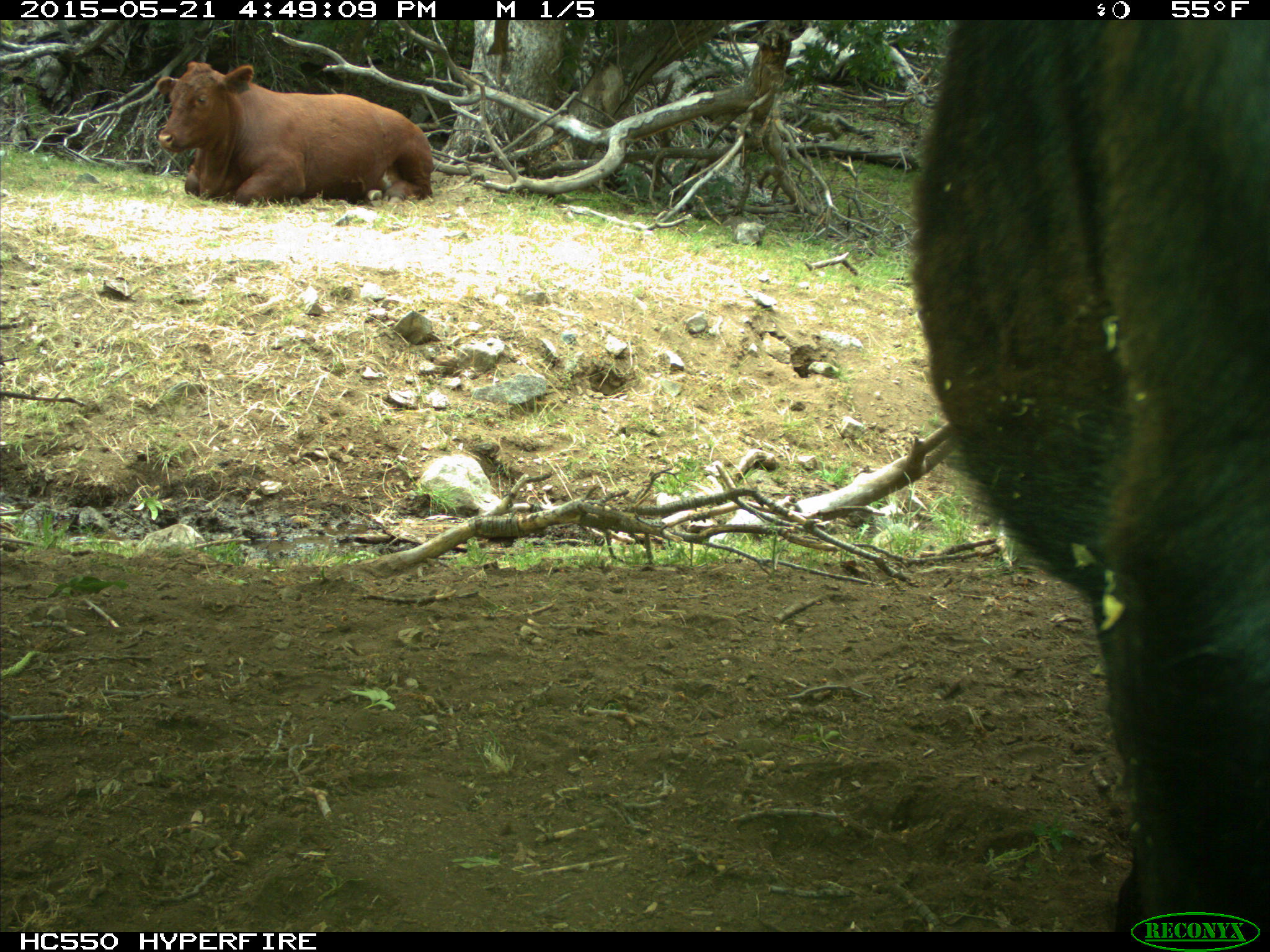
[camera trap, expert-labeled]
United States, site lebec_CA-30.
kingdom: Animalia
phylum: Chordata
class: Mammalia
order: Artiodactyla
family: Bovidae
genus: Bos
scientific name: Bos taurus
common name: domestic cow